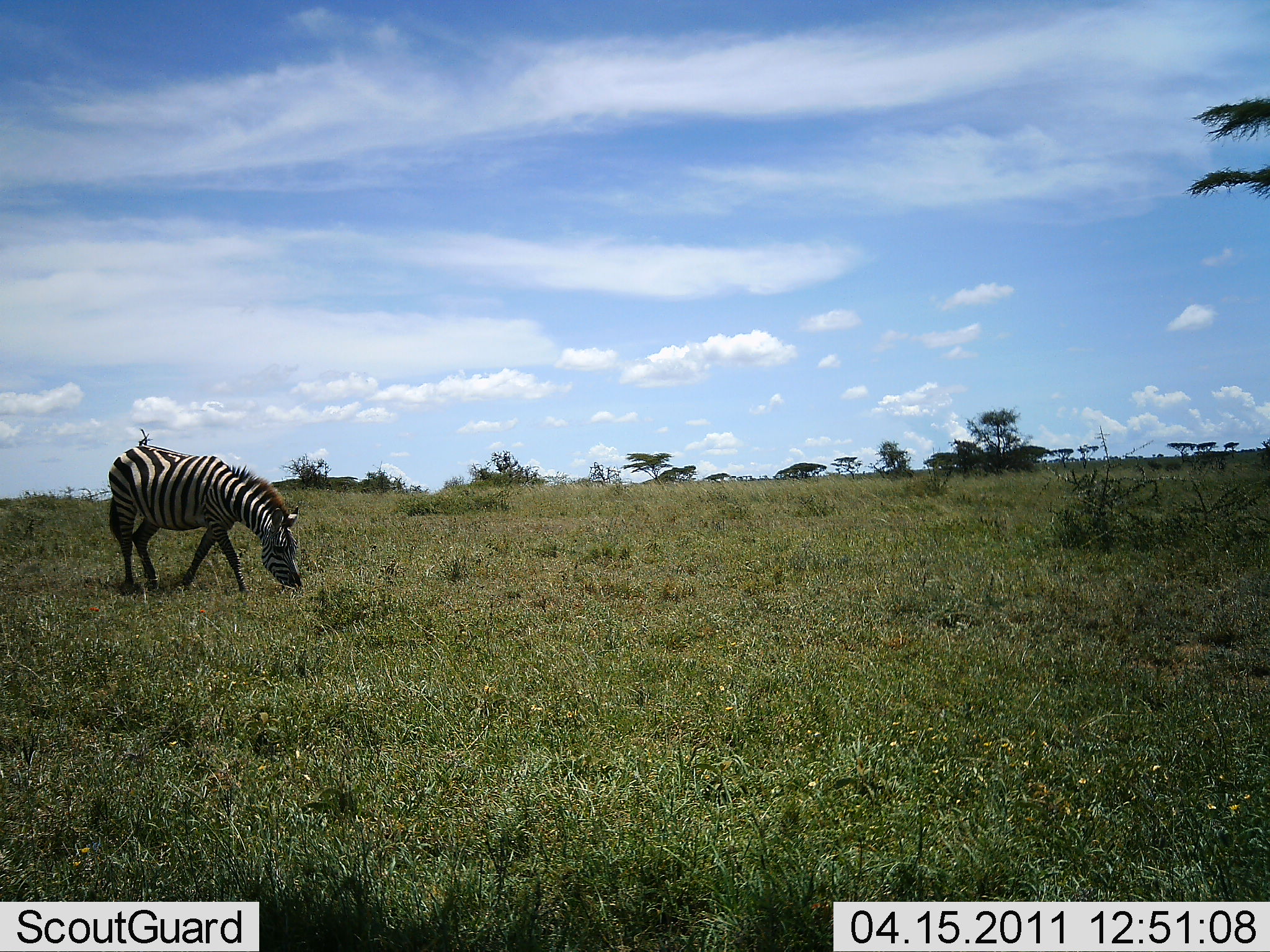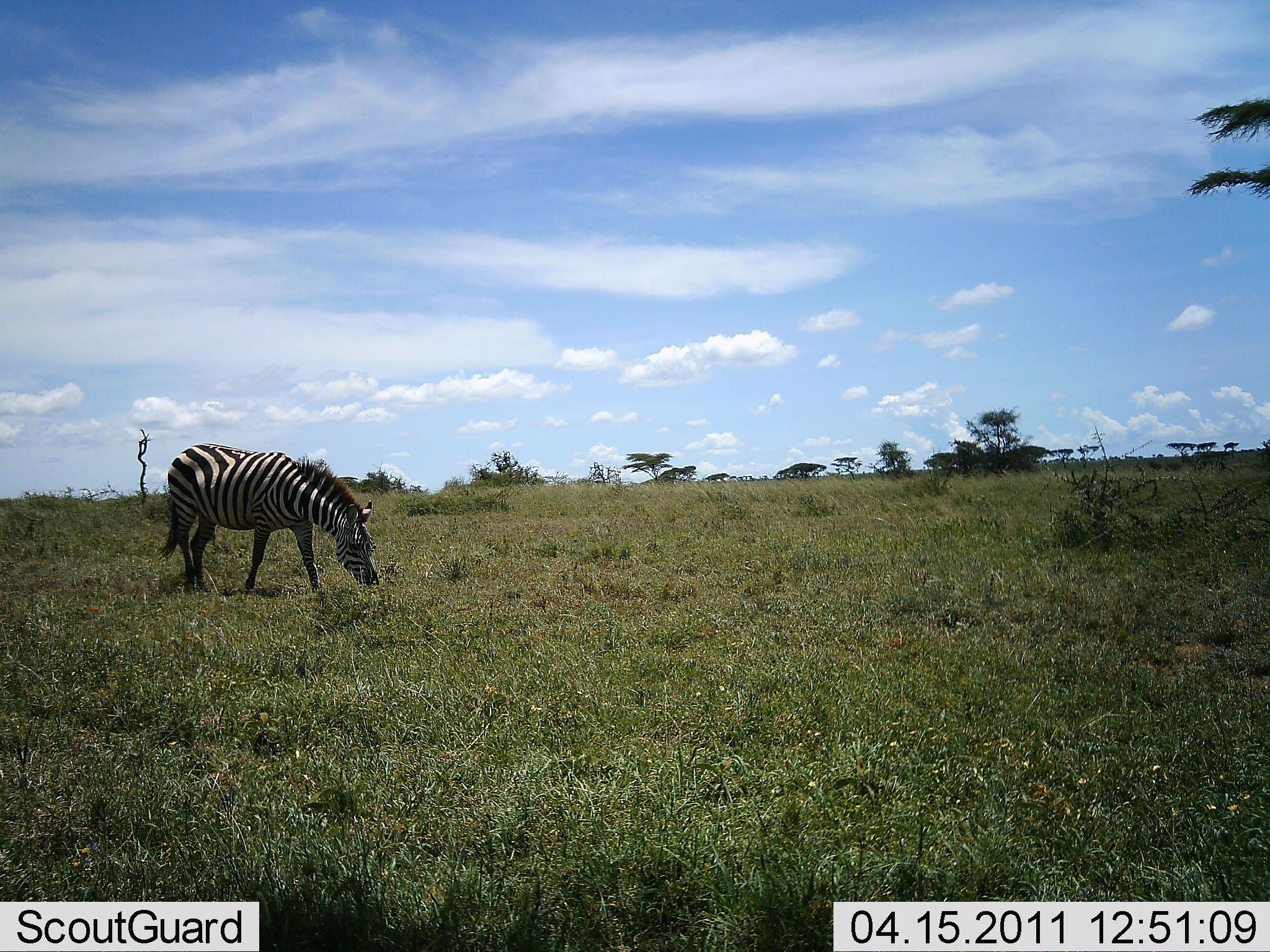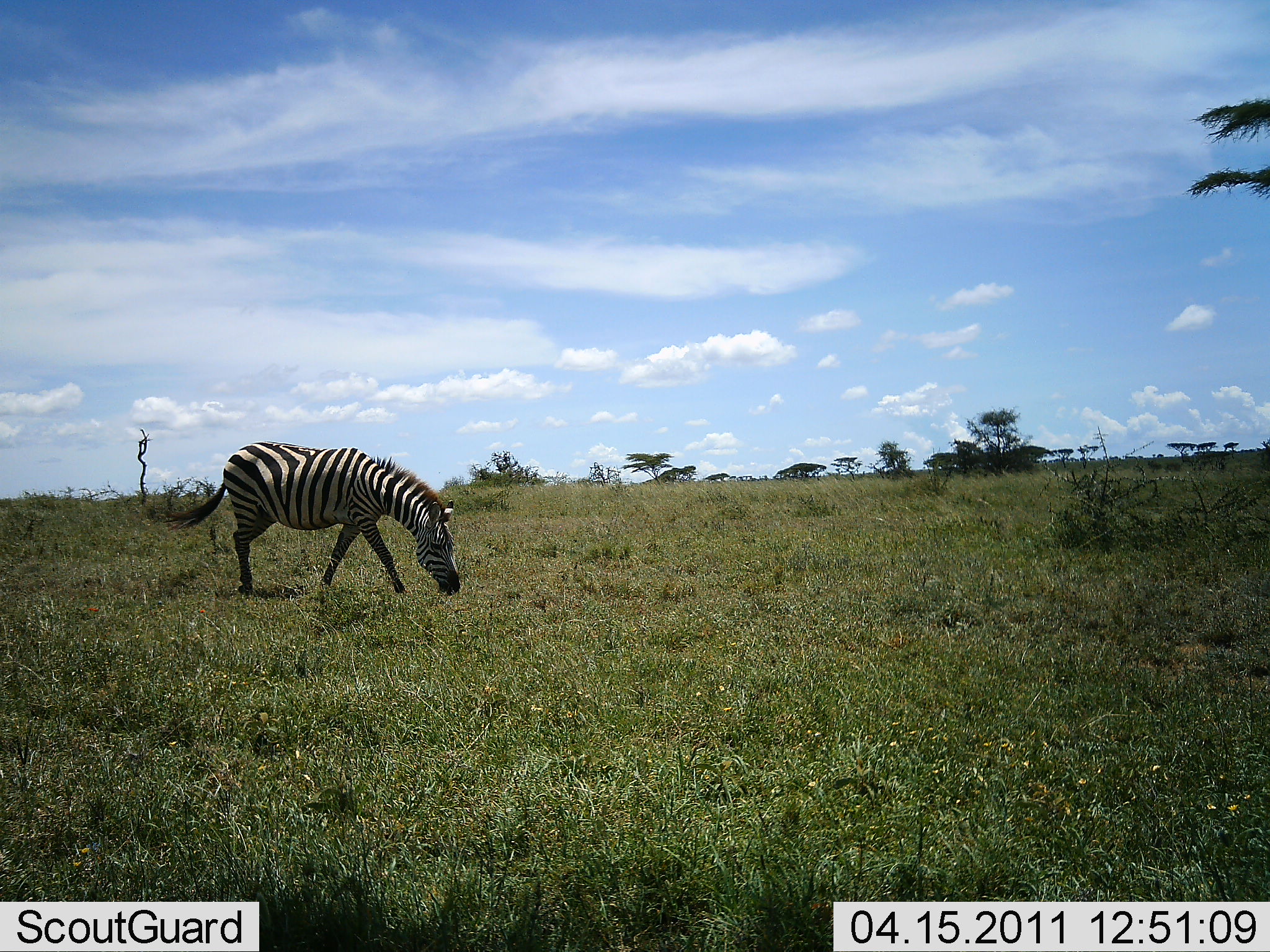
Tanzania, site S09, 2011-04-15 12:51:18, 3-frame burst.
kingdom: Animalia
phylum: Chordata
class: Mammalia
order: Perissodactyla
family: Equidae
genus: Equus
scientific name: Equus quagga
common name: plains zebra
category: zebra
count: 1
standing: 0%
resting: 0%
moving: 45%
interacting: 0%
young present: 0%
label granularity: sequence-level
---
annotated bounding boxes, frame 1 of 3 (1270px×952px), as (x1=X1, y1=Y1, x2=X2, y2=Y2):
animal: (x1=109, y1=444, x2=304, y2=594)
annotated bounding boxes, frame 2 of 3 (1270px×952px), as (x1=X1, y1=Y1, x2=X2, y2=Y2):
animal: (x1=157, y1=443, x2=381, y2=596)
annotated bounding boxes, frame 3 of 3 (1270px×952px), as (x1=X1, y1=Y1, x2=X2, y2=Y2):
animal: (x1=159, y1=440, x2=464, y2=598)